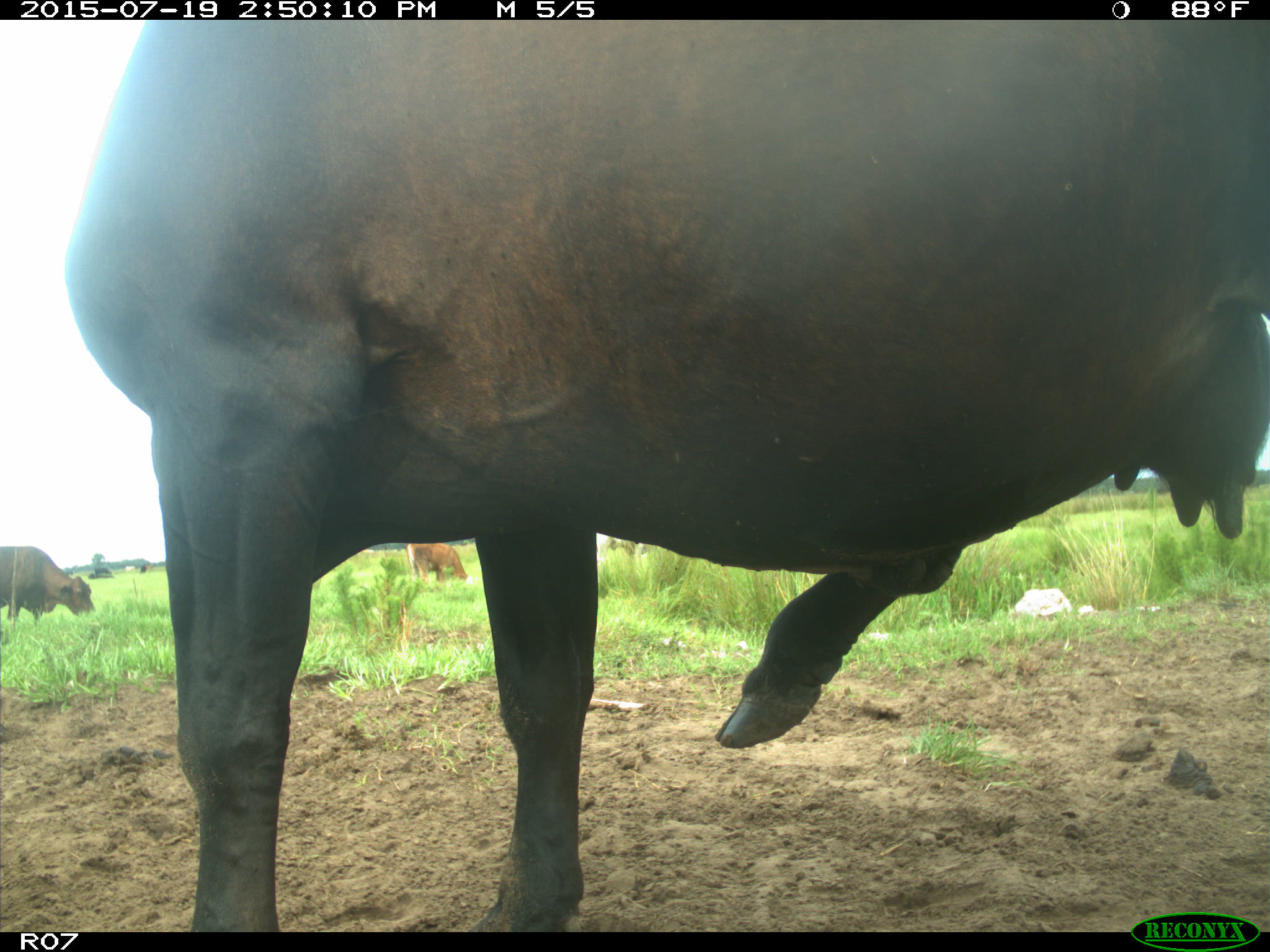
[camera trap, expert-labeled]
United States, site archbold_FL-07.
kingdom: Animalia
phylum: Chordata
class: Mammalia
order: Artiodactyla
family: Bovidae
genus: Bos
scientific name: Bos taurus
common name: domestic cow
Bos taurus (domestic cow).